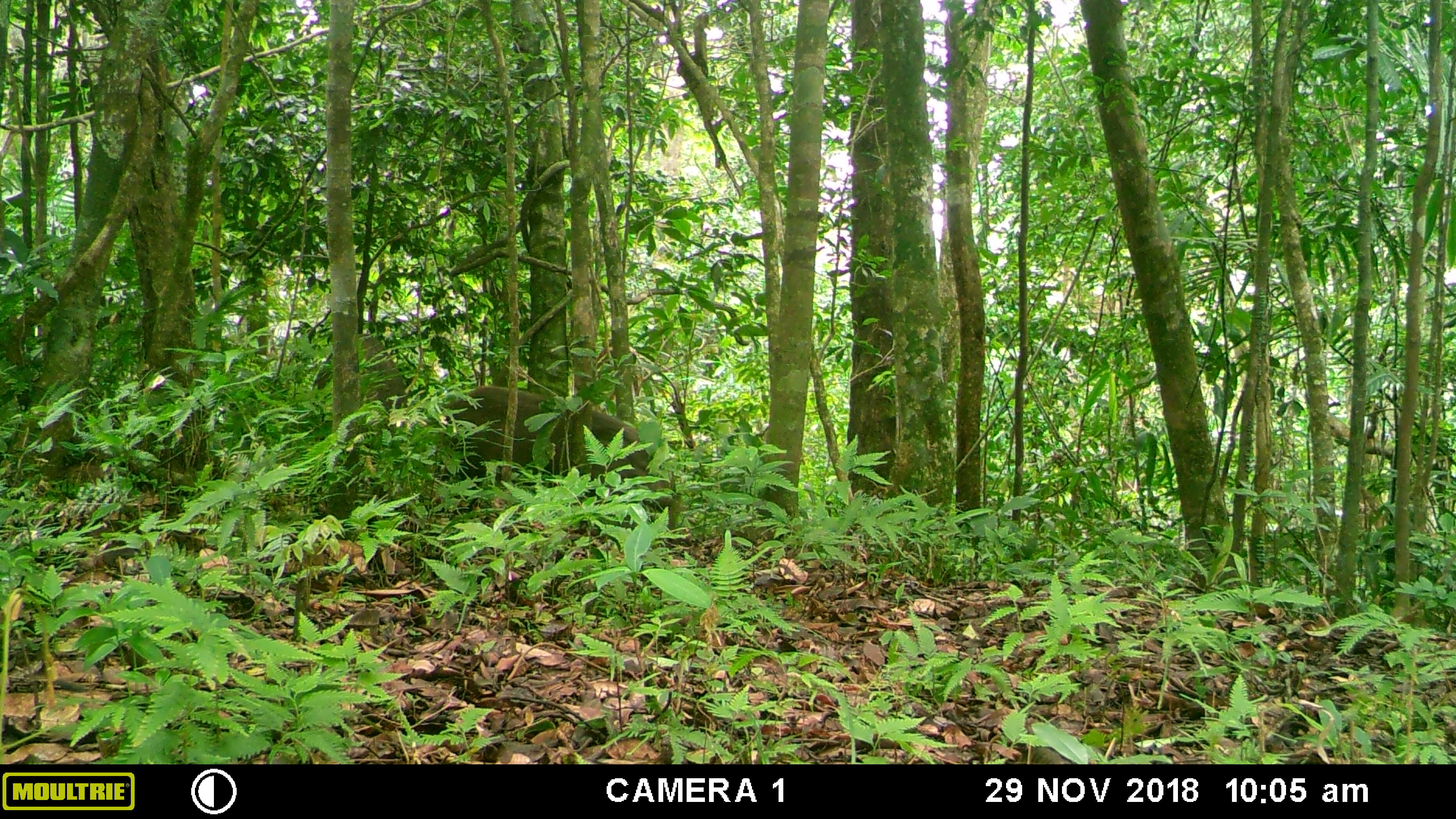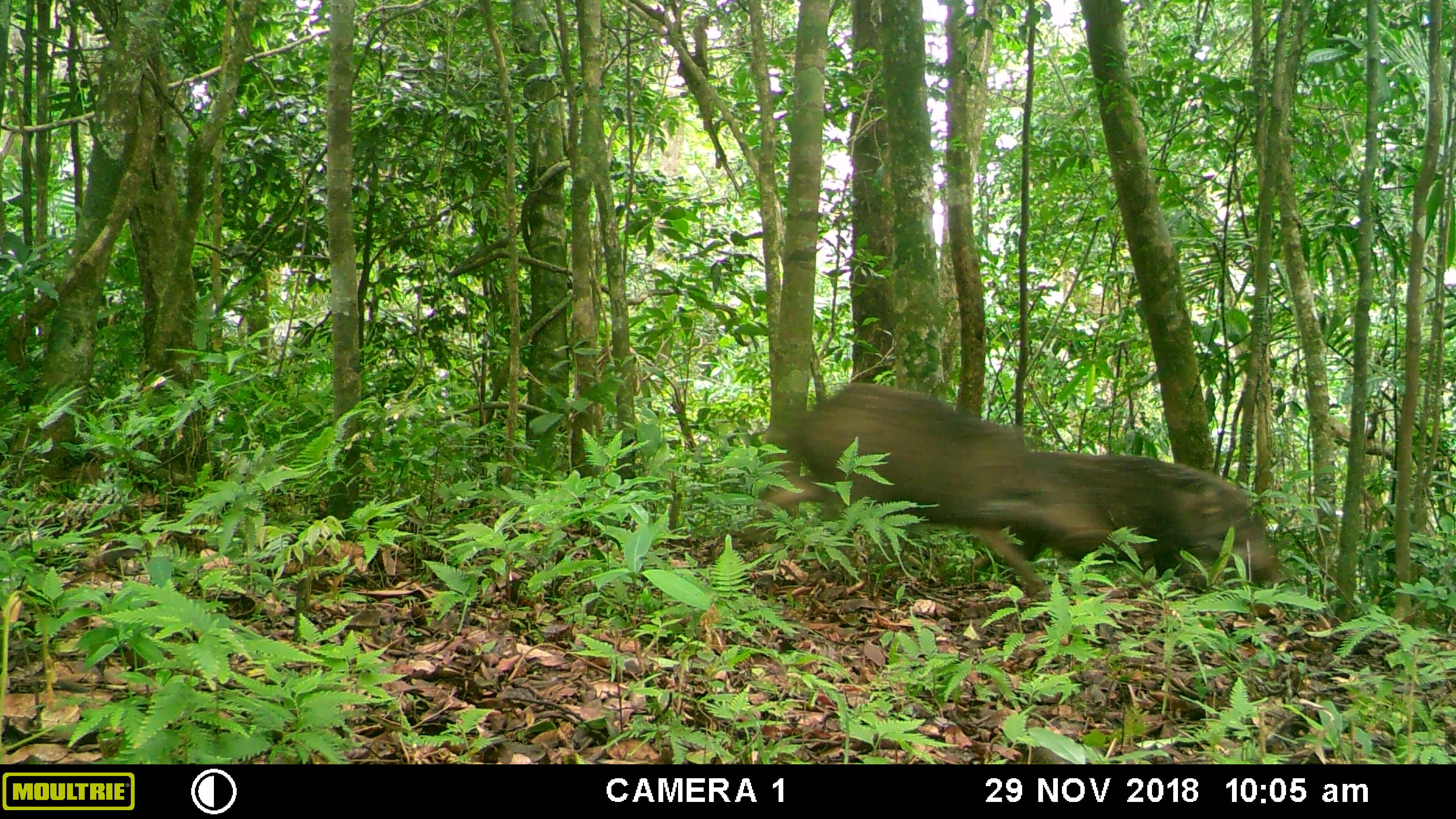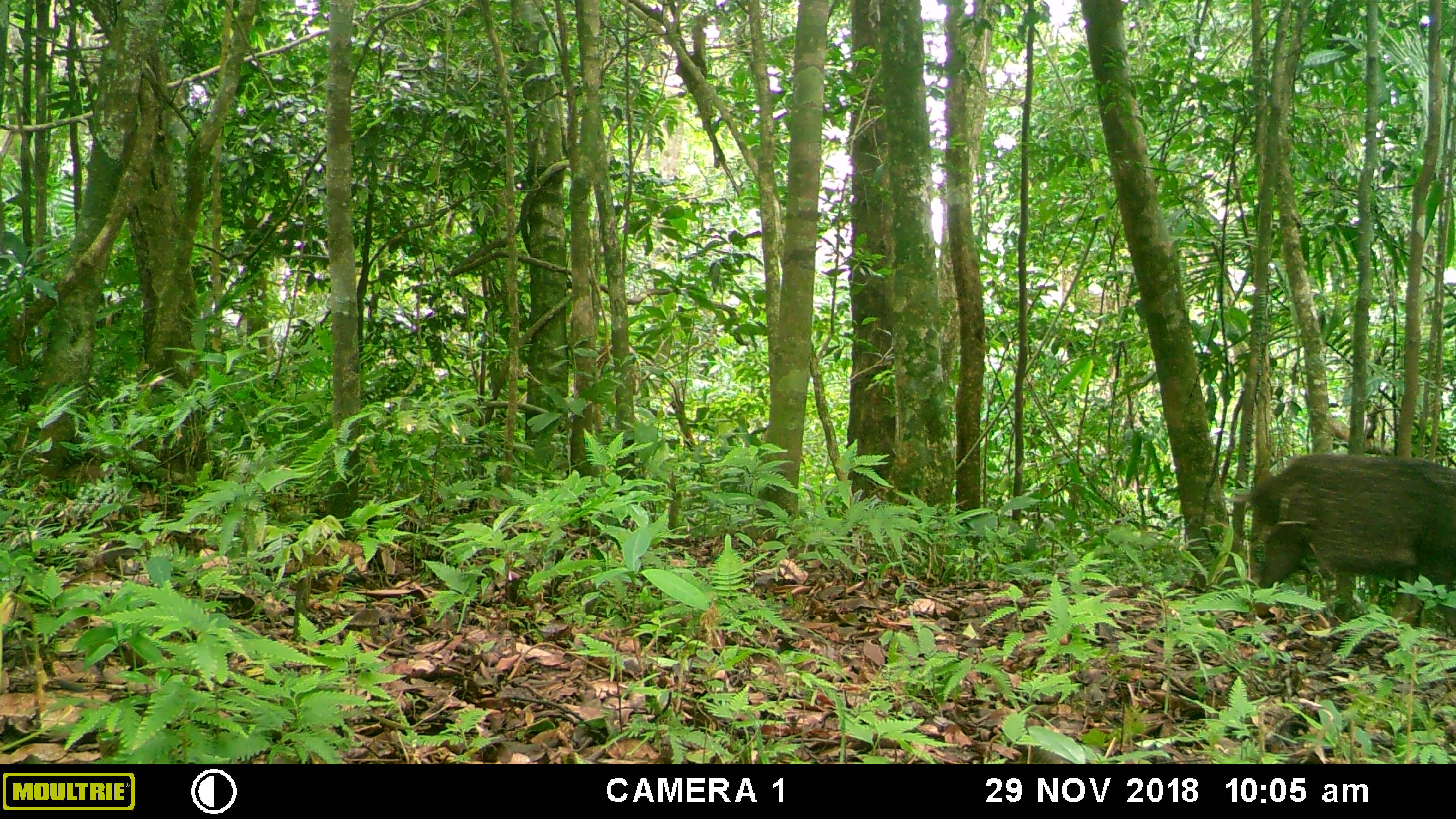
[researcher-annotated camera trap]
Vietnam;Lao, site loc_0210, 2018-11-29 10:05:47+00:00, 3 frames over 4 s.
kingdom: Animalia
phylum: Chordata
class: Mammalia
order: Artiodactyla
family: Suidae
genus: Sus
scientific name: Sus scrofa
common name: eurasian wild pig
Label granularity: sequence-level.